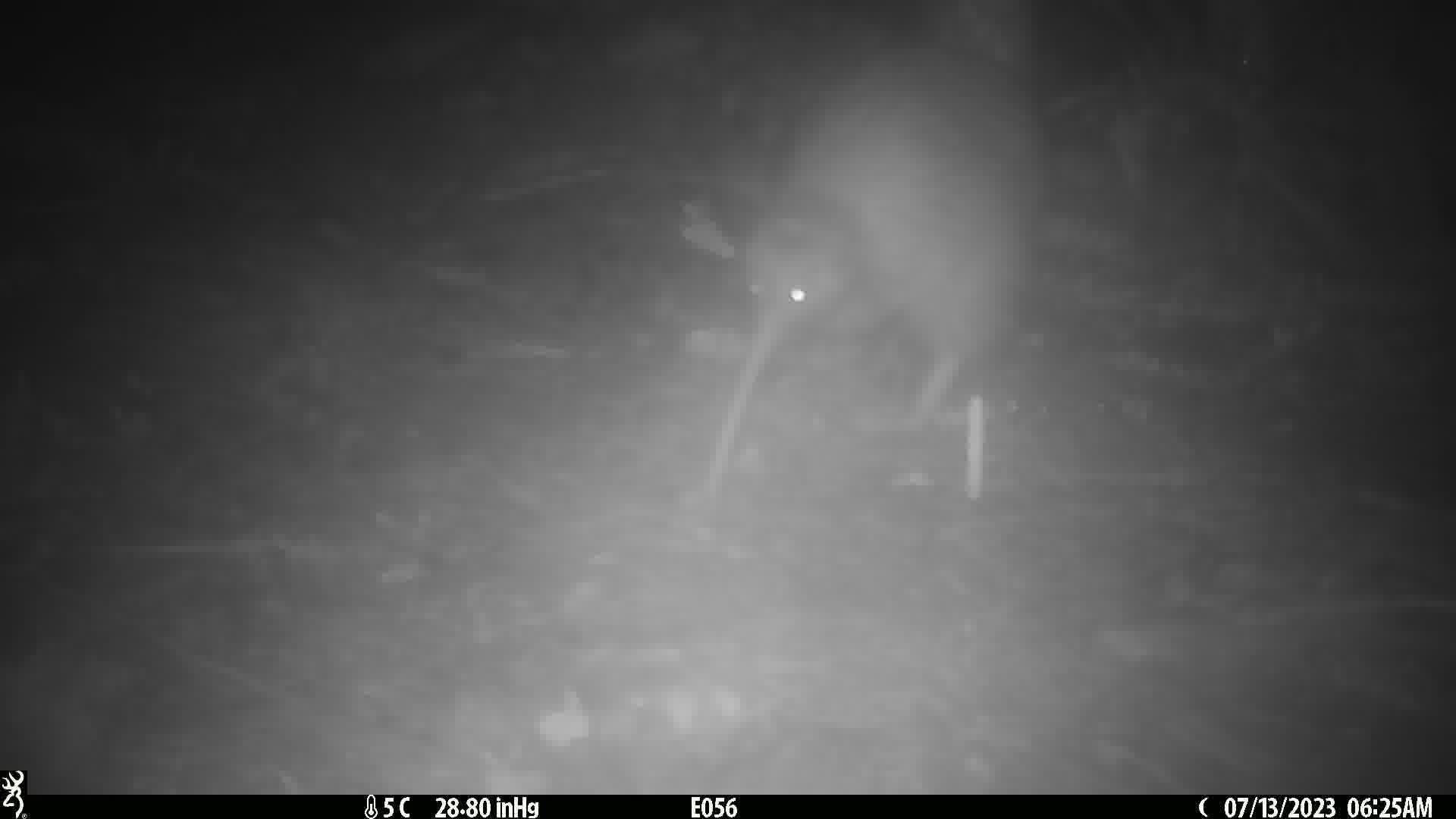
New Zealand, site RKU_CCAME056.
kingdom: Animalia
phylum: Chordata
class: Aves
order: Apterygiformes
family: Apterygidae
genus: Apteryx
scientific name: Apteryx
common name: kiwi